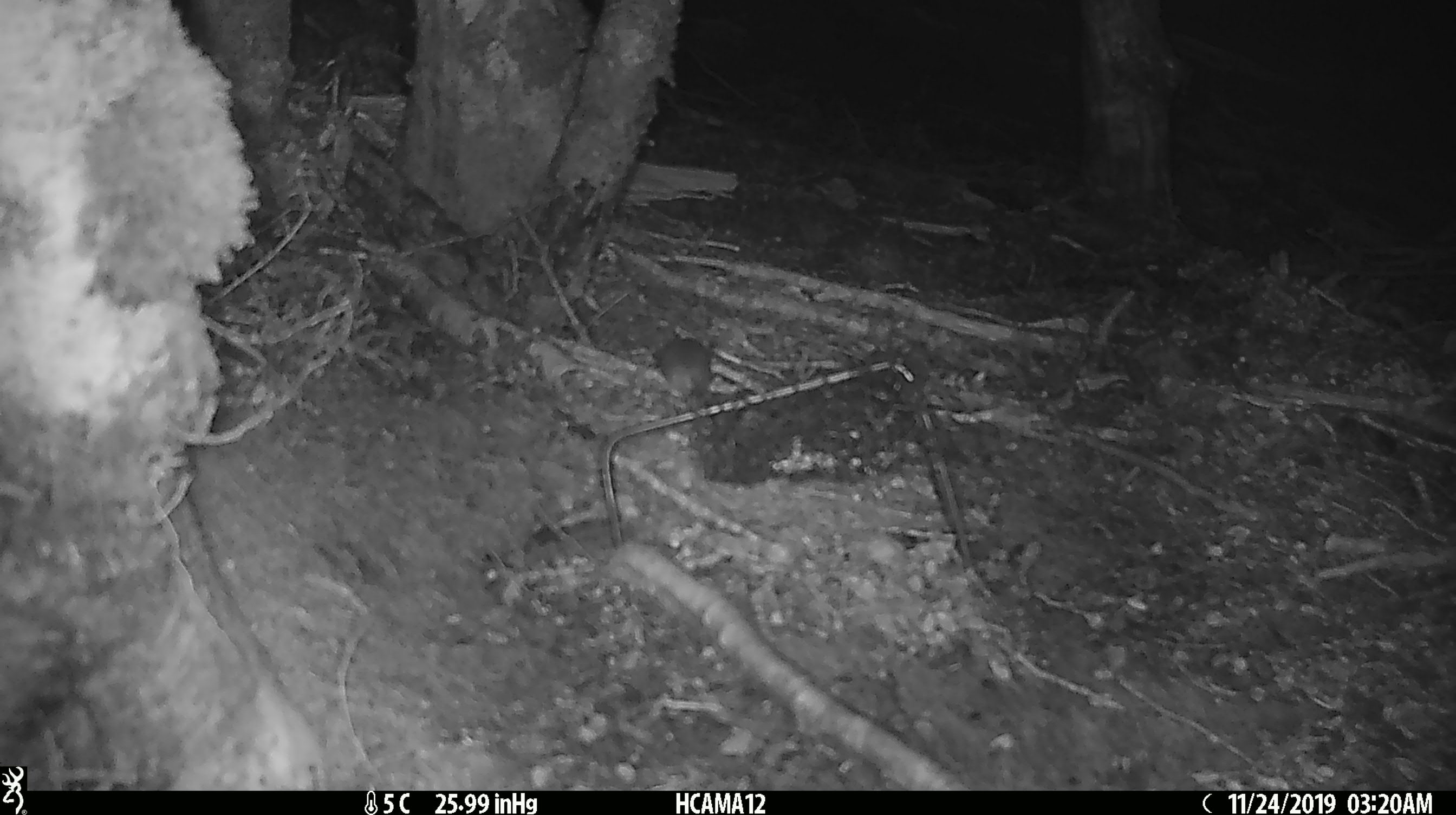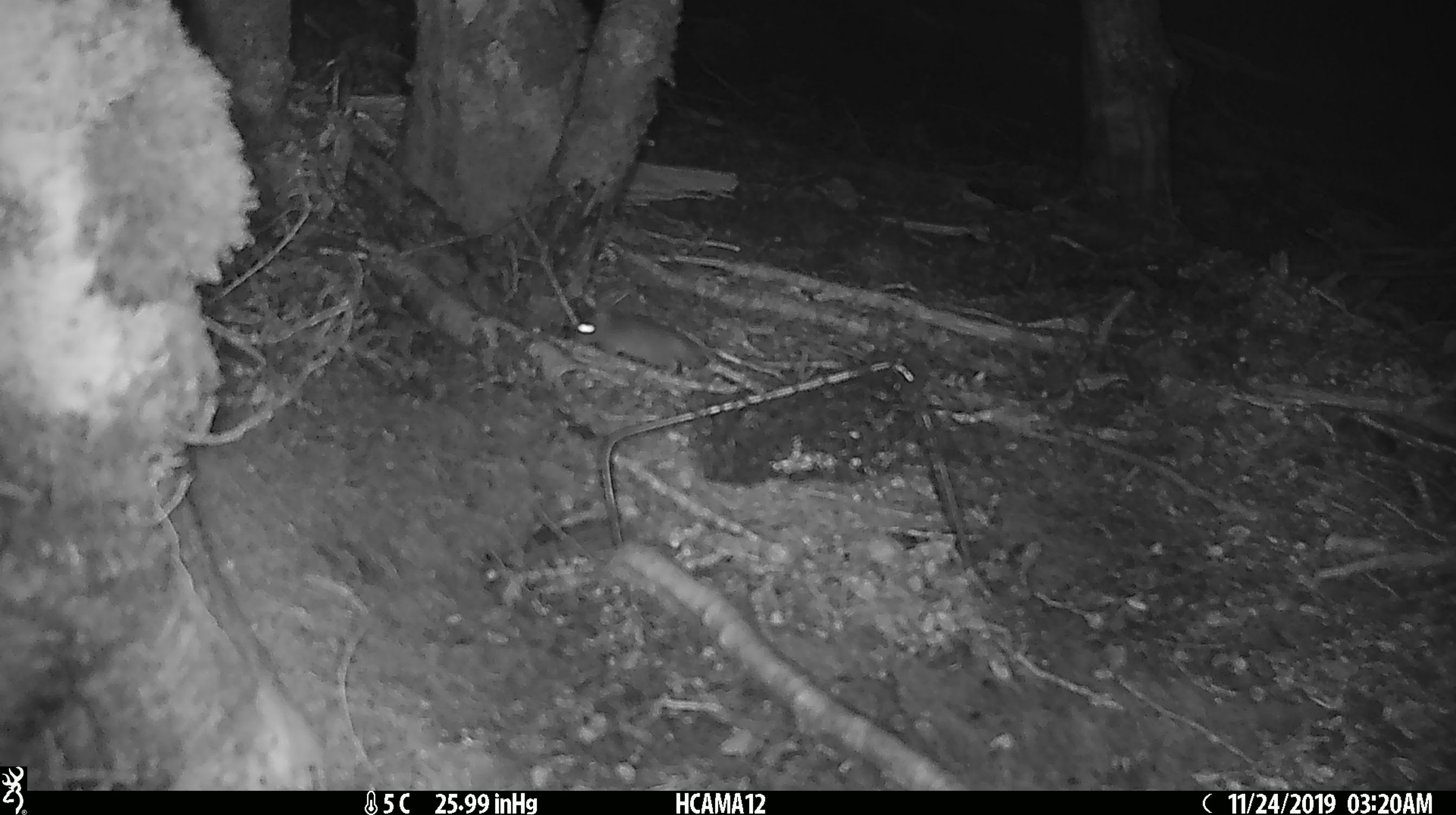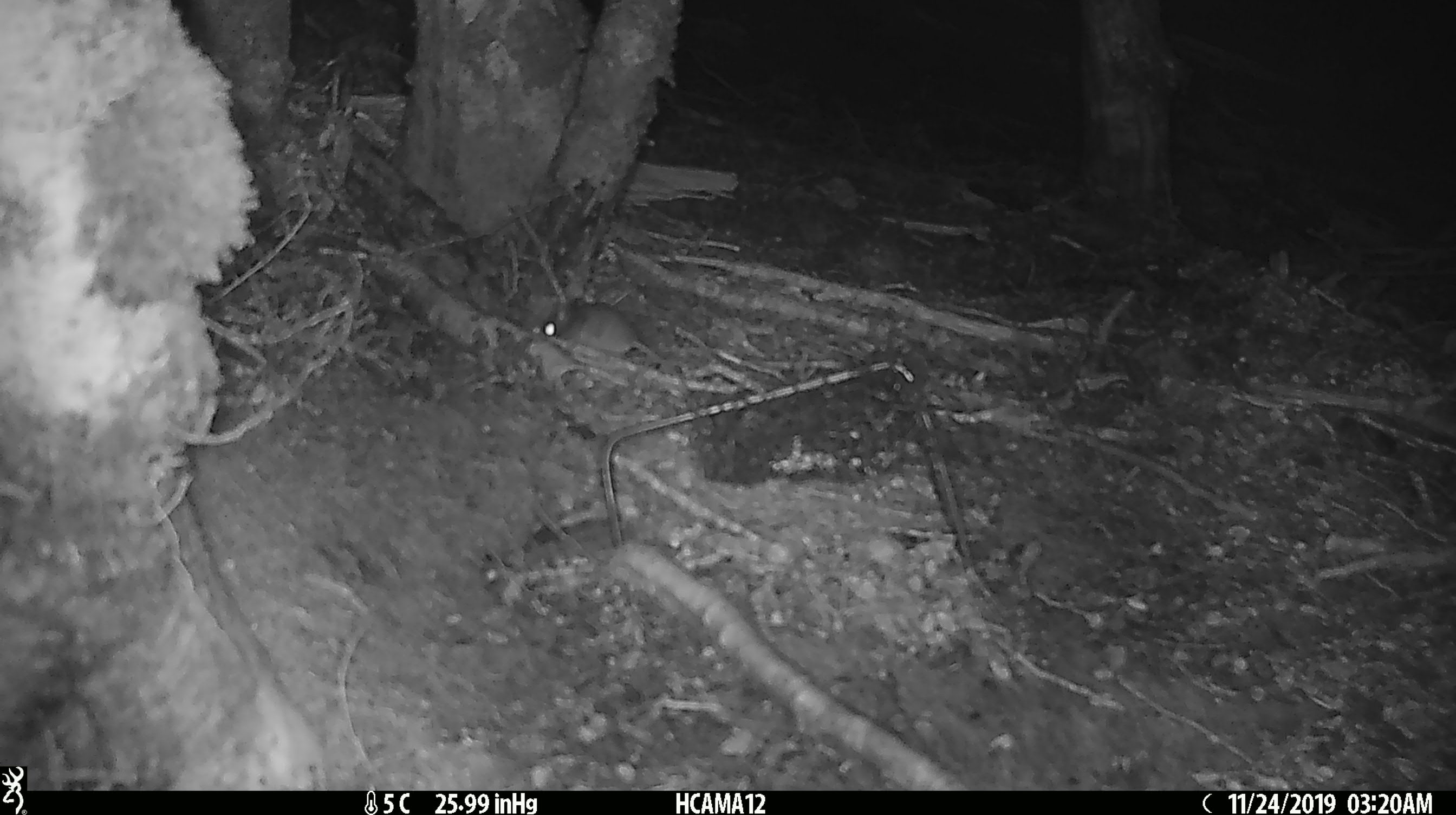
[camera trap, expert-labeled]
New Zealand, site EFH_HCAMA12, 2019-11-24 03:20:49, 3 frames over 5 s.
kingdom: Animalia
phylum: Chordata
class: Mammalia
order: Rodentia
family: Muridae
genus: Mus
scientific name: Mus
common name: mouse